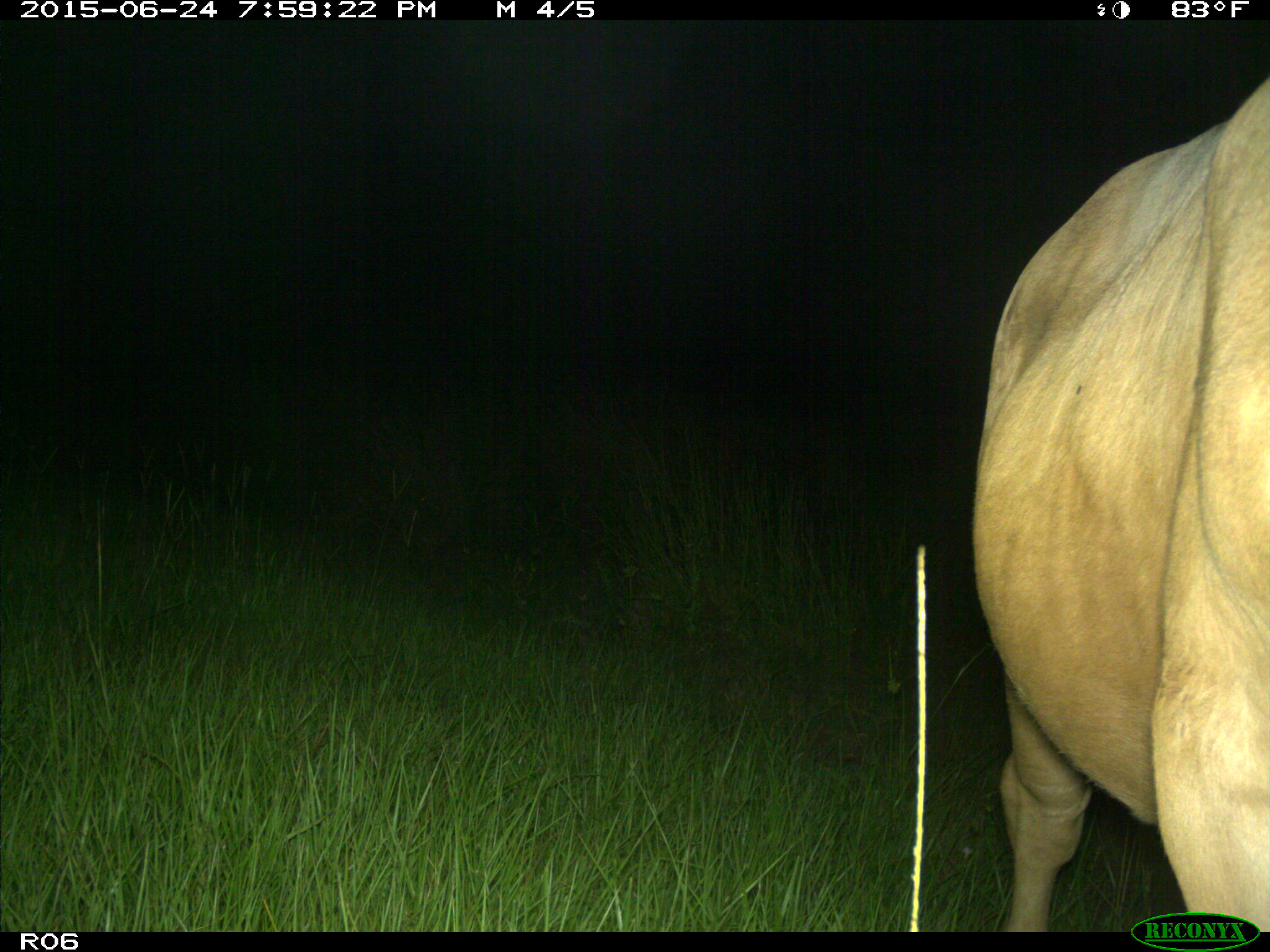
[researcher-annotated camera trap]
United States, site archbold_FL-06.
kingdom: Animalia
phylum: Chordata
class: Mammalia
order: Artiodactyla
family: Bovidae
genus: Bos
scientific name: Bos taurus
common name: domestic cow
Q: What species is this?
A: Bos taurus (domestic cow).